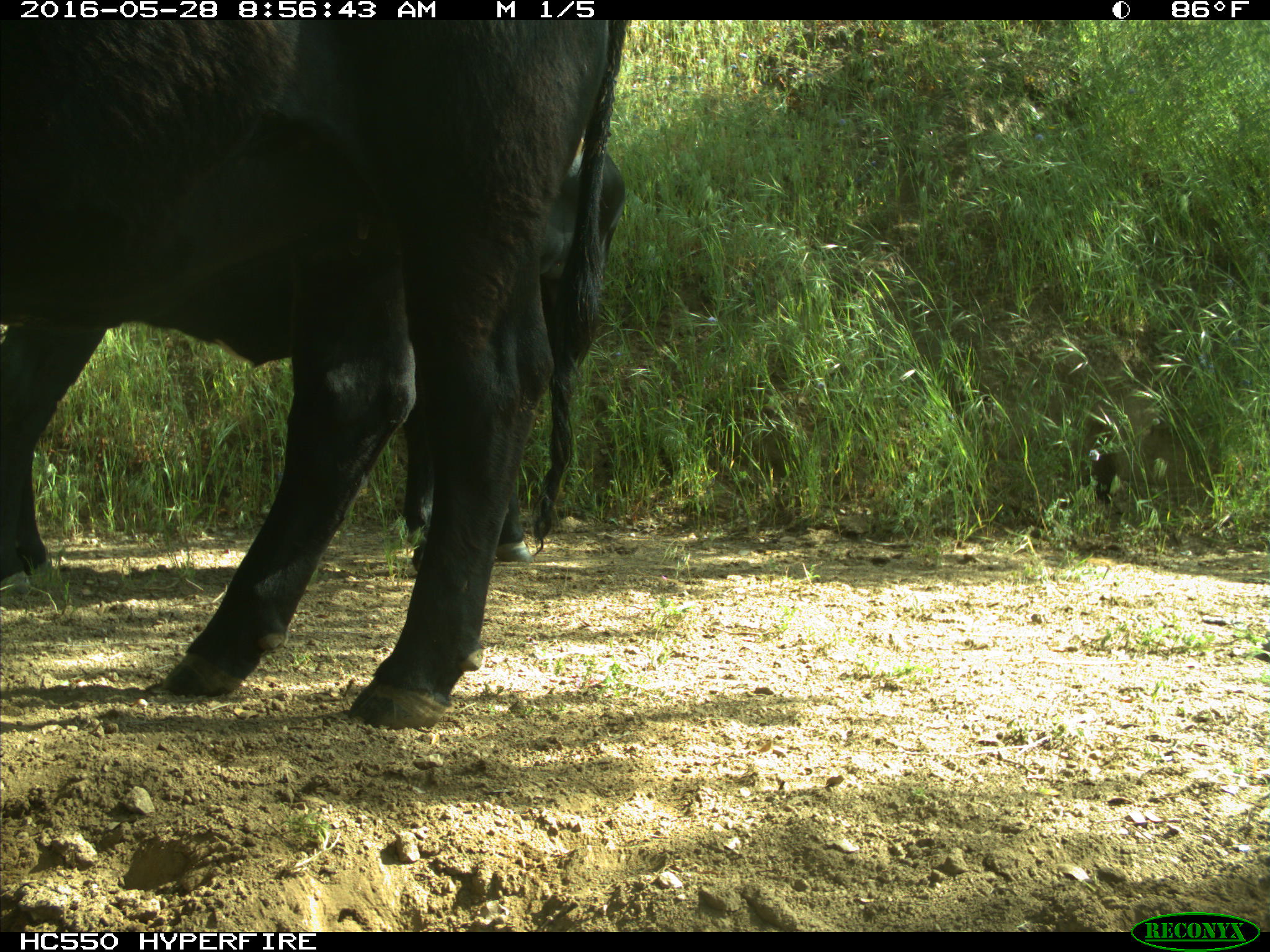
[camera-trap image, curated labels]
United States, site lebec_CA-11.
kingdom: Animalia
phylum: Chordata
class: Mammalia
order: Artiodactyla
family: Bovidae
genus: Bos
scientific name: Bos taurus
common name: domestic cow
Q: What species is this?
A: Bos taurus (domestic cow).